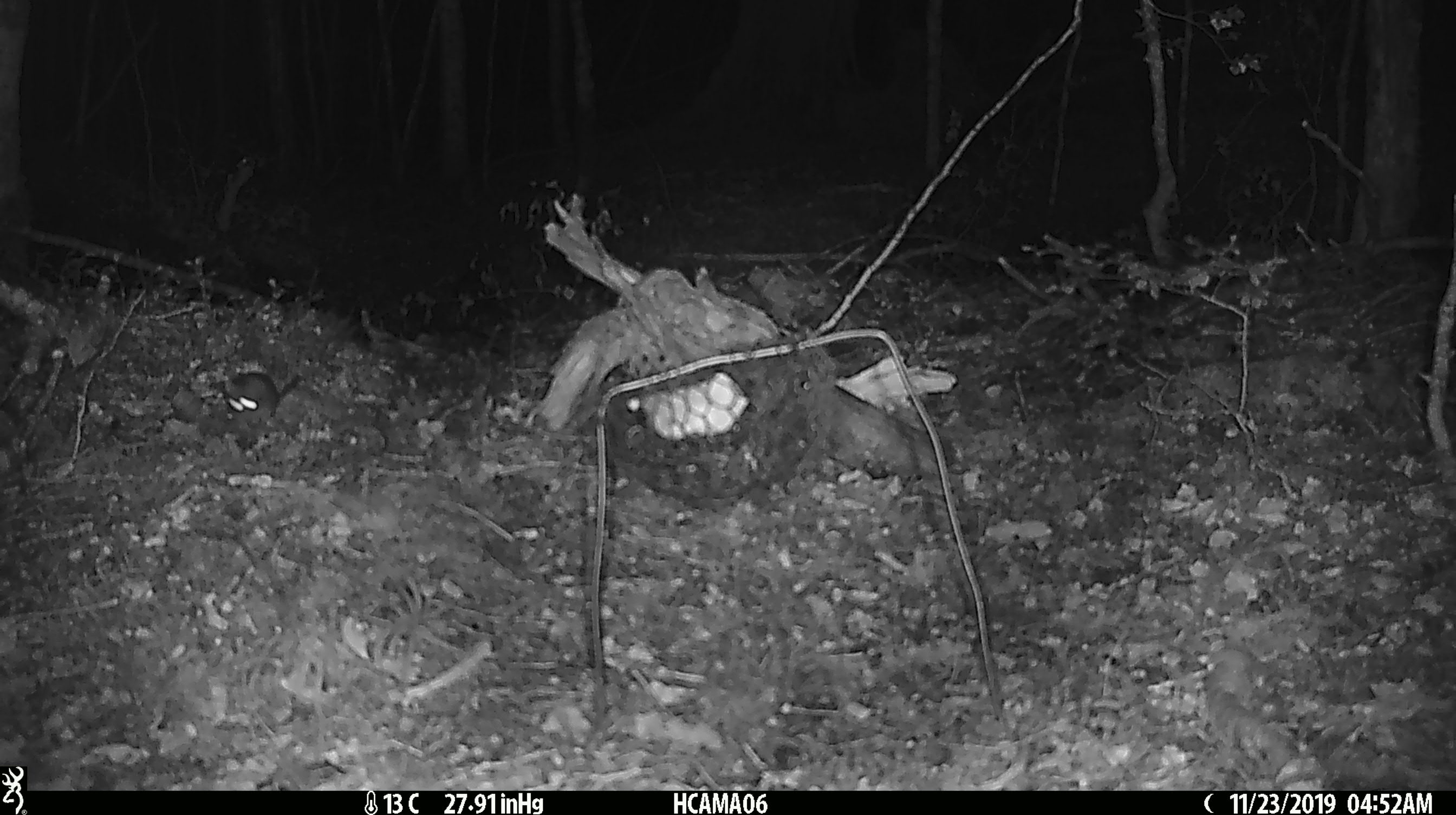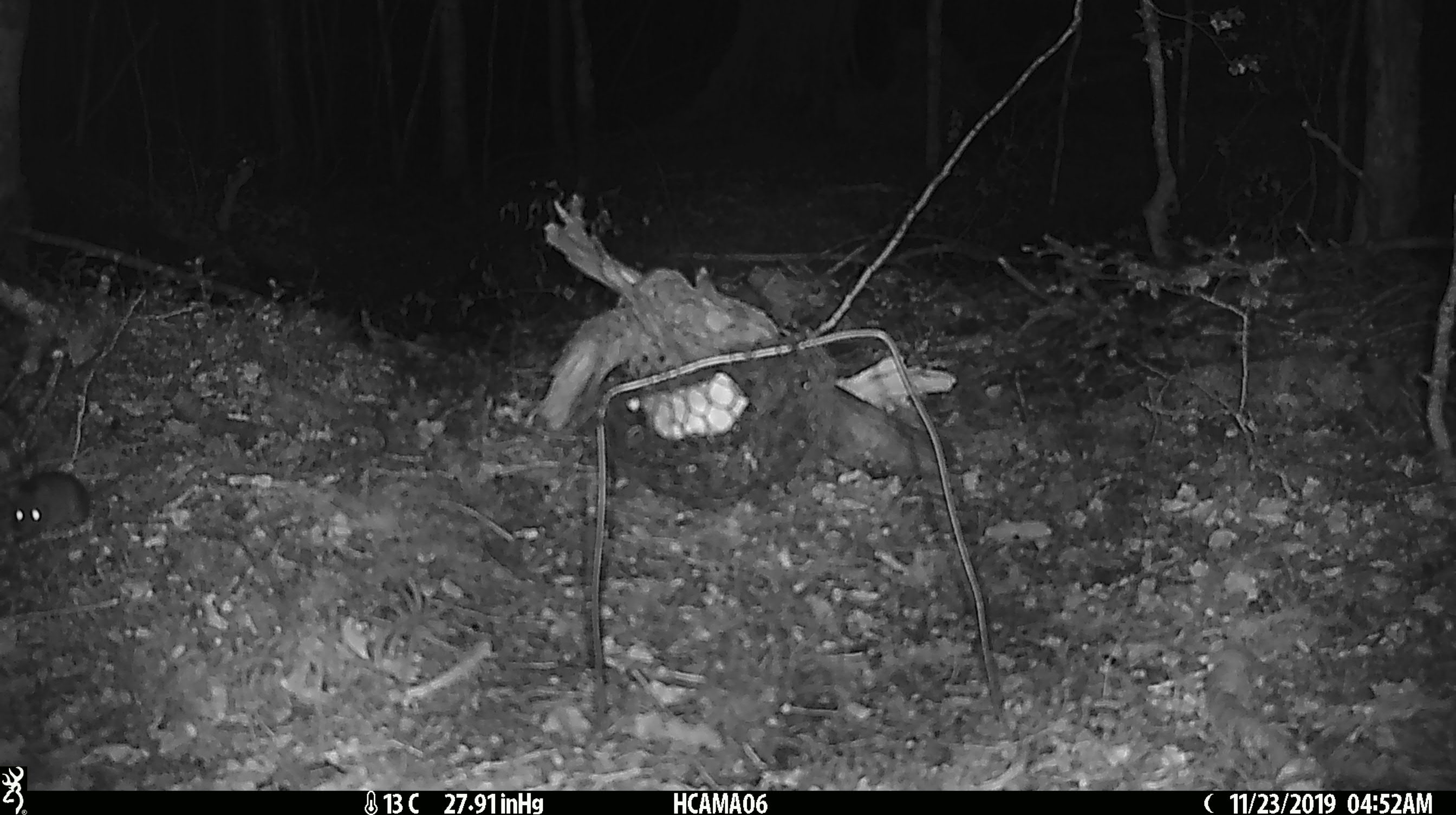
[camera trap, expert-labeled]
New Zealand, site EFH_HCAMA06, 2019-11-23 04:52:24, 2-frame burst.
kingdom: Animalia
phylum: Chordata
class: Mammalia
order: Rodentia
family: Muridae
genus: Mus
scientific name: Mus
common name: mouse